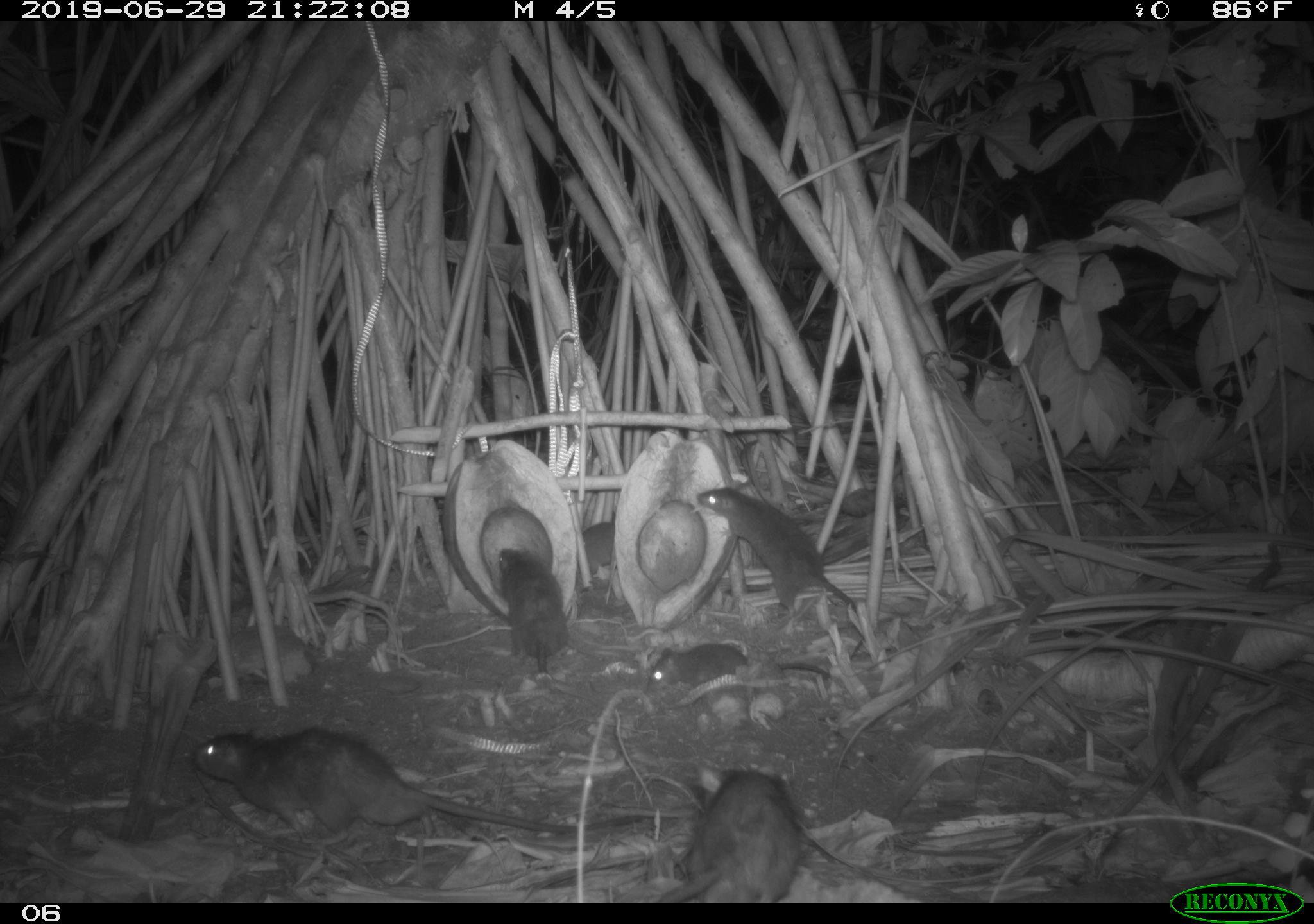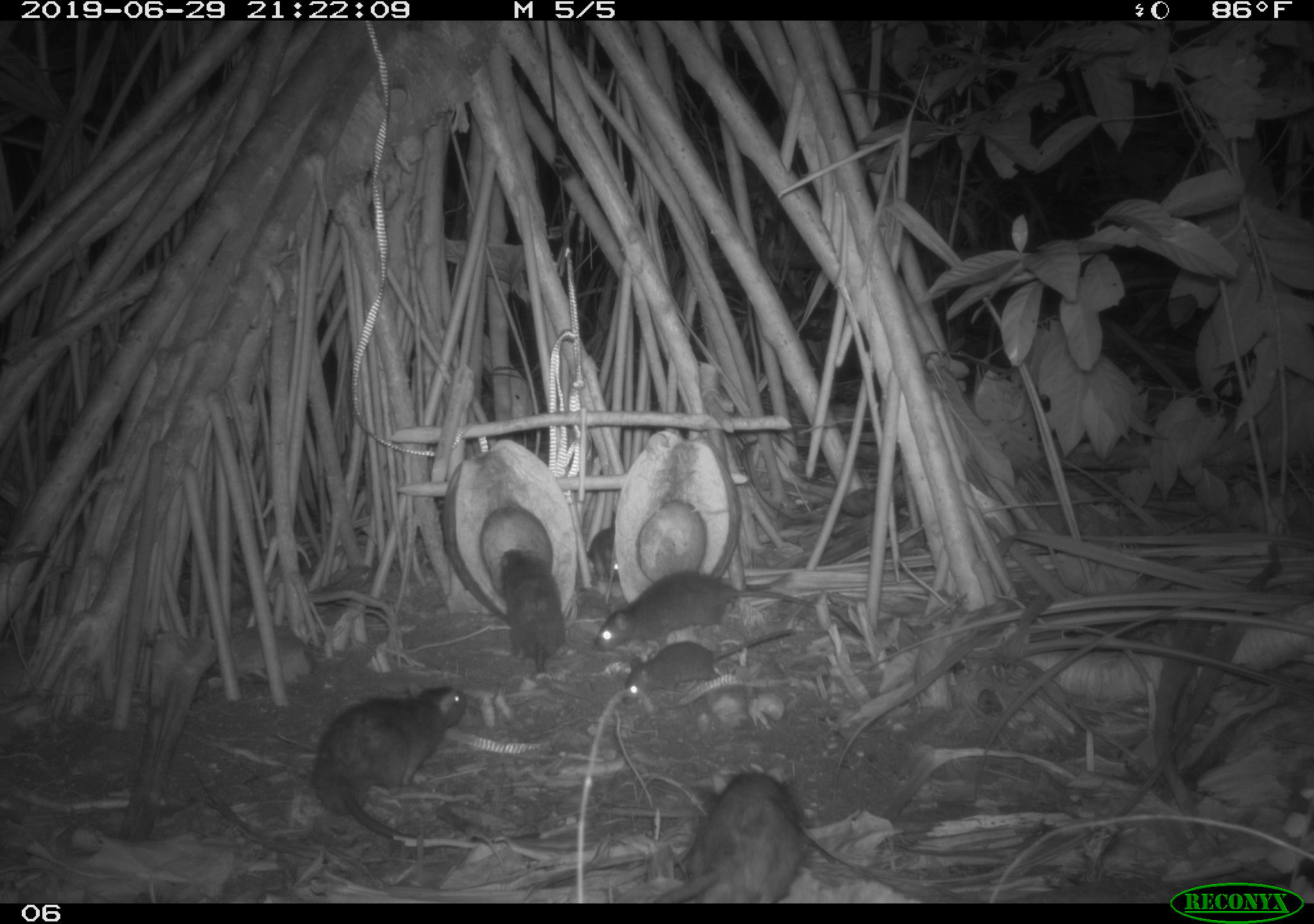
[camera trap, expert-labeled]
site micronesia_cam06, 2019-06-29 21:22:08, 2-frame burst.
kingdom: Animalia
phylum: Chordata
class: Mammalia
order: Rodentia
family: Muridae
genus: Rattus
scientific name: Rattus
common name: rat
Rat (Rattus).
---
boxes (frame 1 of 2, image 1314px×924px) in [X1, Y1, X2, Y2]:
rat: [193, 724, 649, 862]; [694, 484, 870, 631]; [653, 755, 805, 902]; [638, 632, 836, 698]; [495, 544, 574, 677]; [586, 512, 622, 576]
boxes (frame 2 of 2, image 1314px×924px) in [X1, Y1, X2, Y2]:
rat: [310, 678, 476, 855]; [644, 759, 809, 901]; [590, 570, 819, 655]; [618, 624, 799, 709]; [495, 540, 572, 689]; [585, 521, 629, 584]